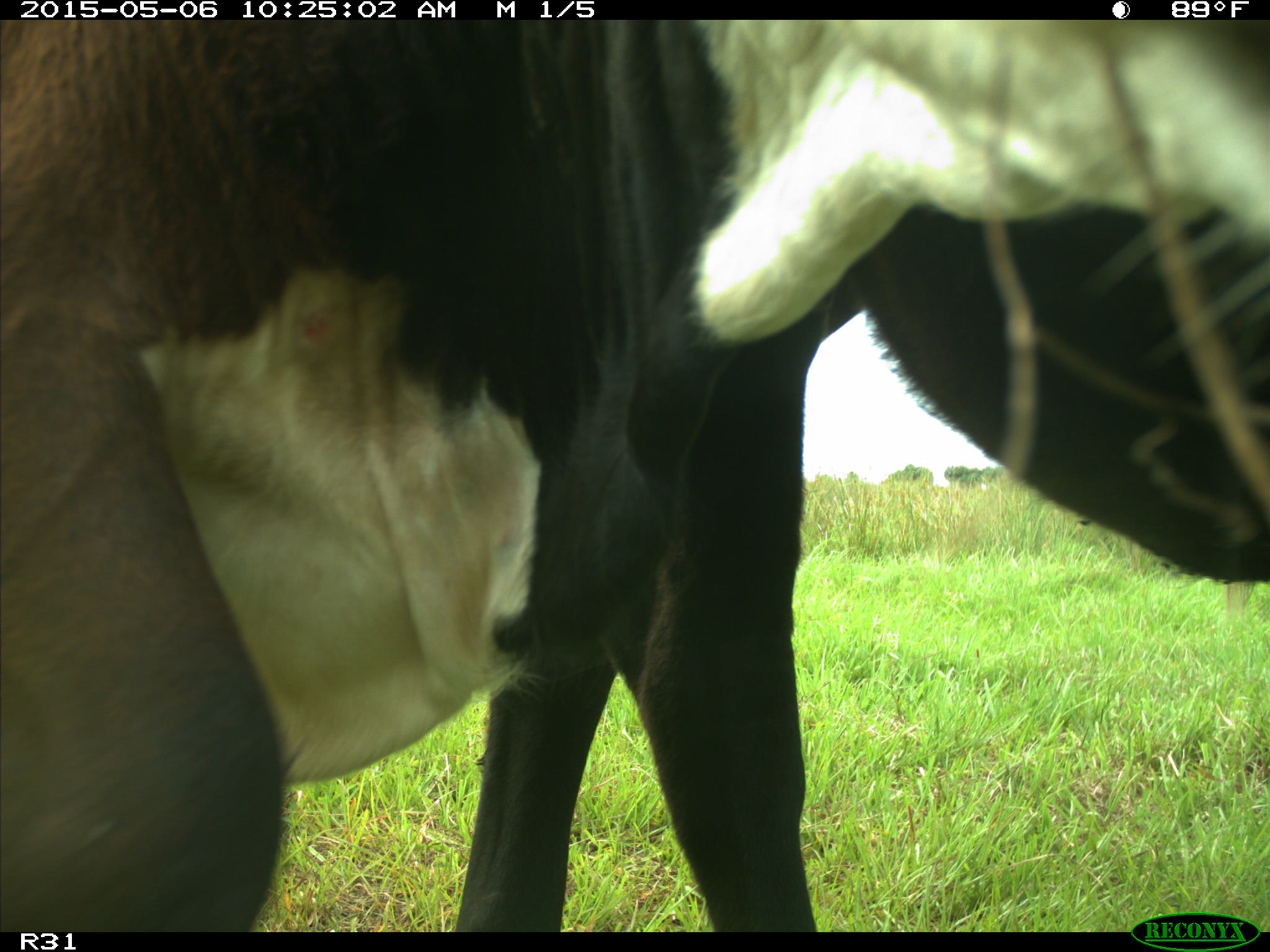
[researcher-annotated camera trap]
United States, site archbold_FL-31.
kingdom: Animalia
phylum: Chordata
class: Mammalia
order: Artiodactyla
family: Bovidae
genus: Bos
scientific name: Bos taurus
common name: domestic cow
Bos taurus (domestic cow).